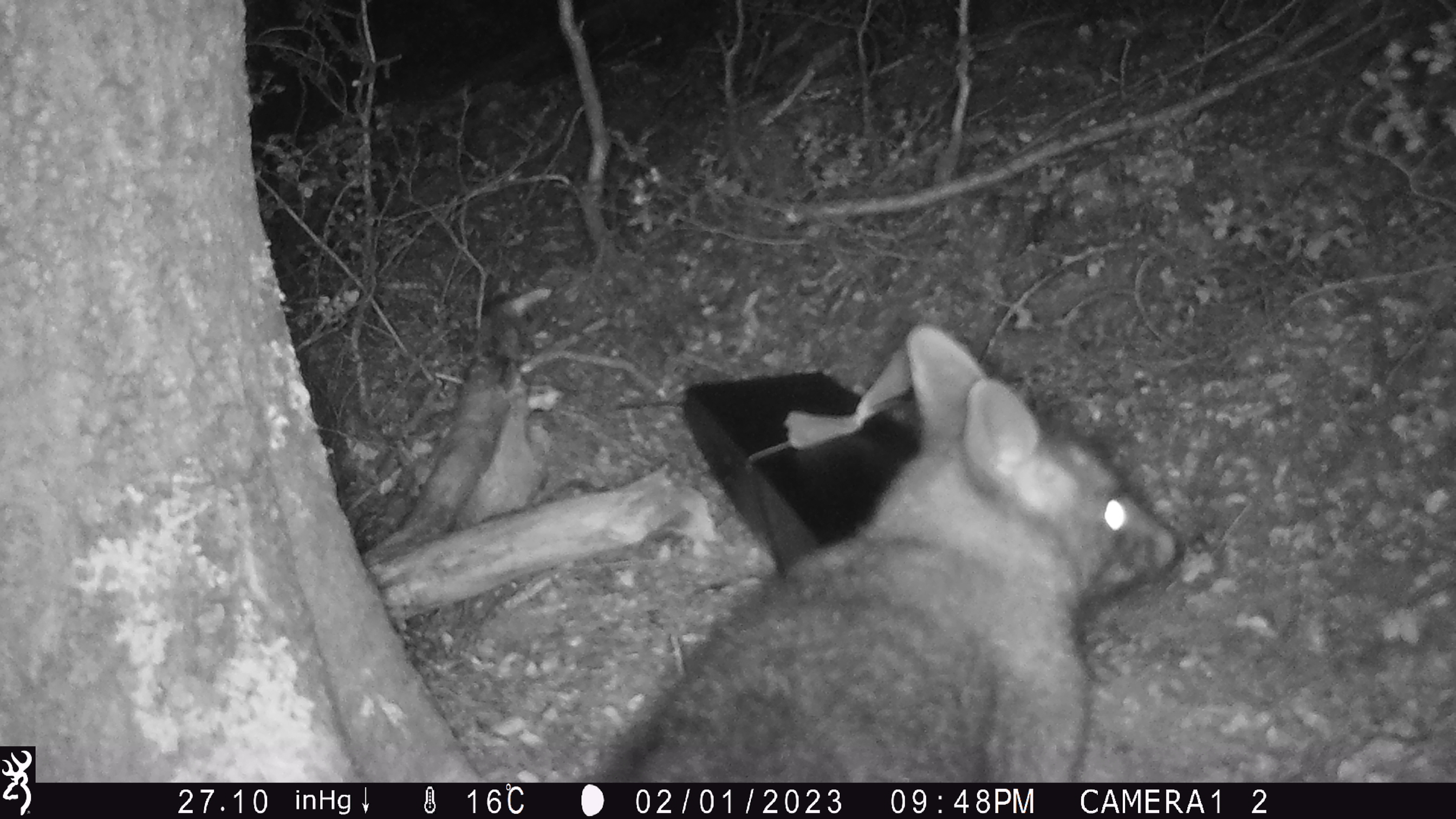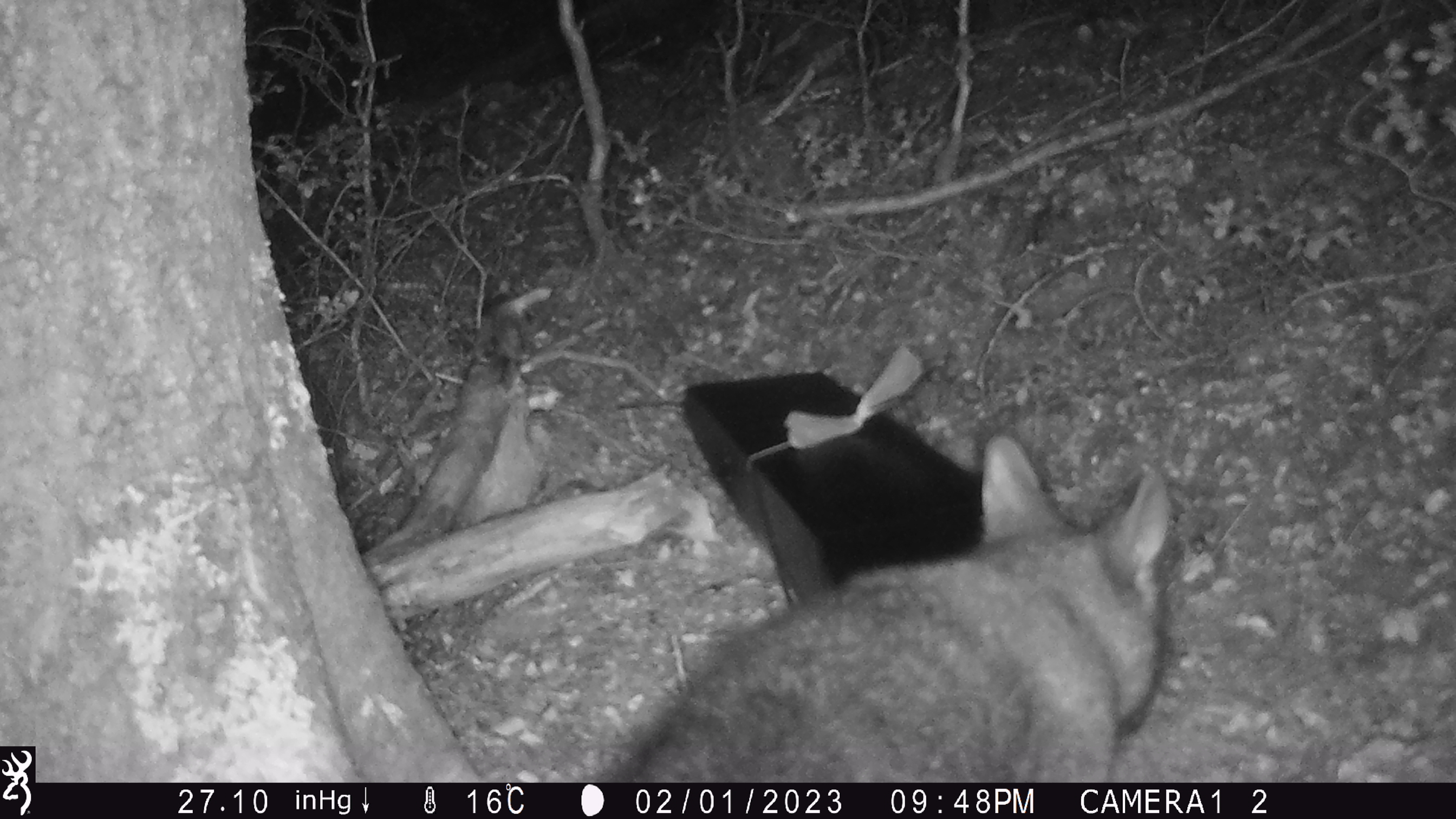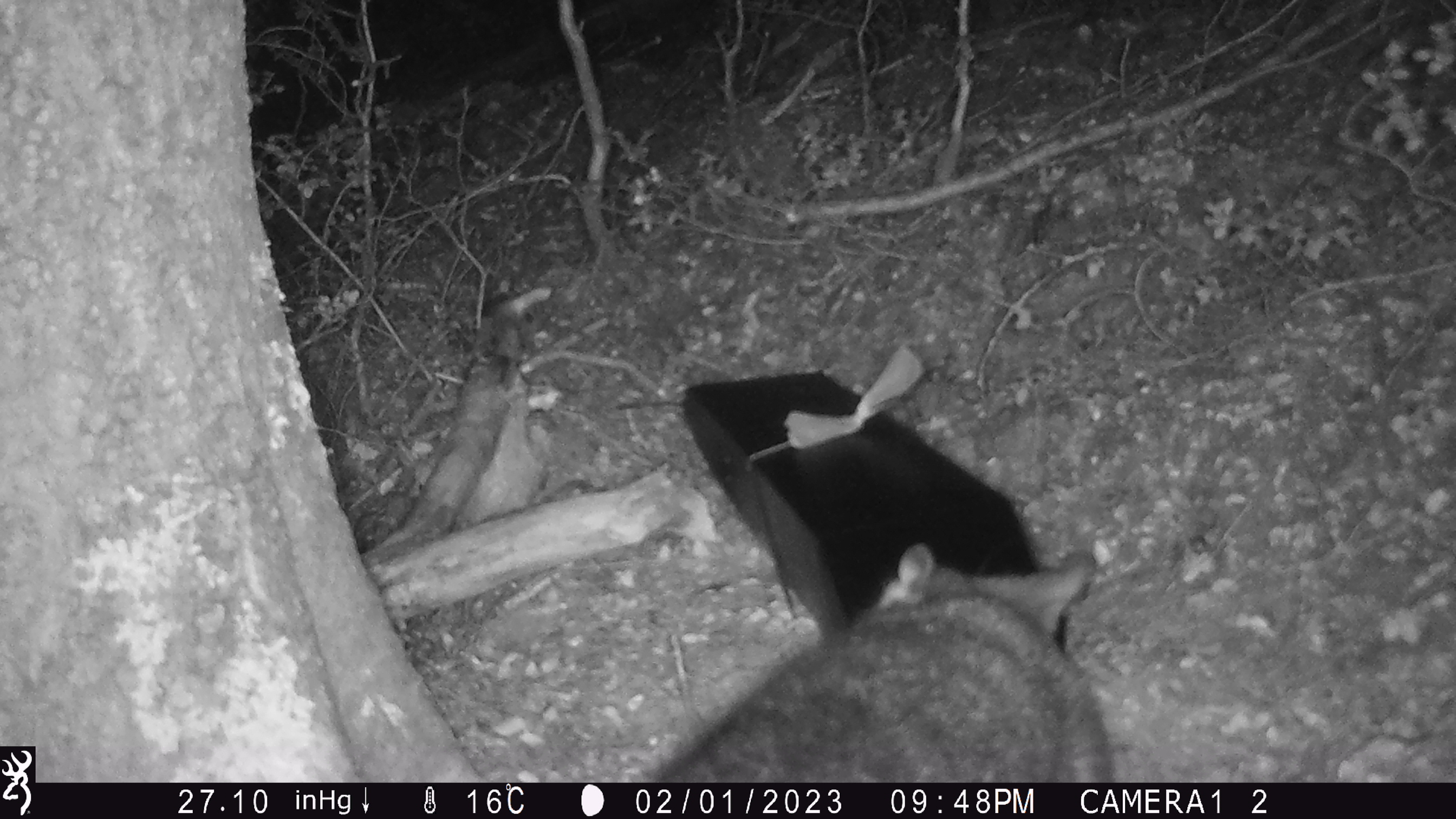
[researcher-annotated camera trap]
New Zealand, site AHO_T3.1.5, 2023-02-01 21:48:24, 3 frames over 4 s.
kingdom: Animalia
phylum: Chordata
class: Mammalia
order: Carnivora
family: Mustelidae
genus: Mustela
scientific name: Mustela erminea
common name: stoat